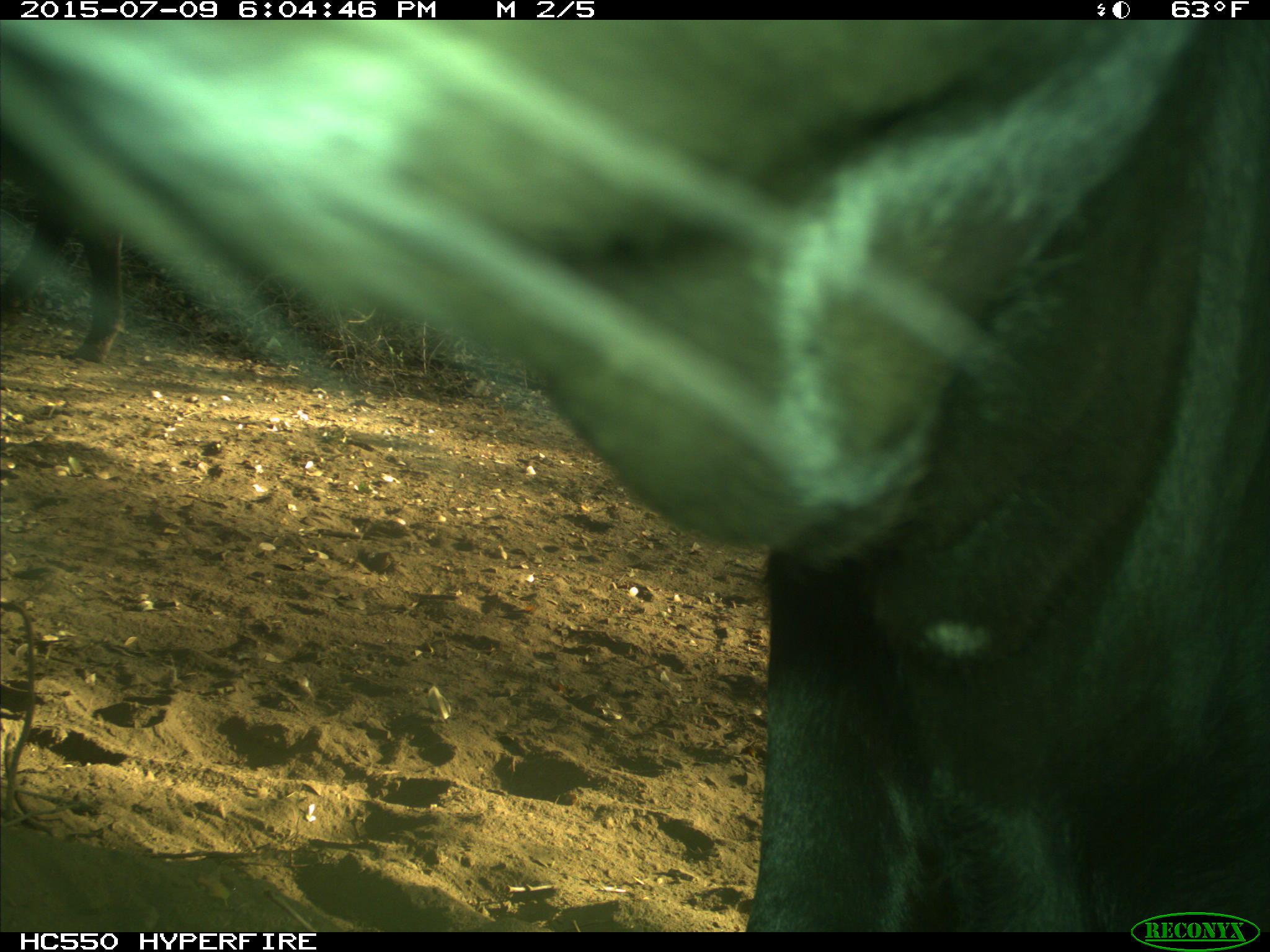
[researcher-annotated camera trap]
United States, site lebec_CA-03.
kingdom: Animalia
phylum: Chordata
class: Mammalia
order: Artiodactyla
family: Bovidae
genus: Bos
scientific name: Bos taurus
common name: domestic cow